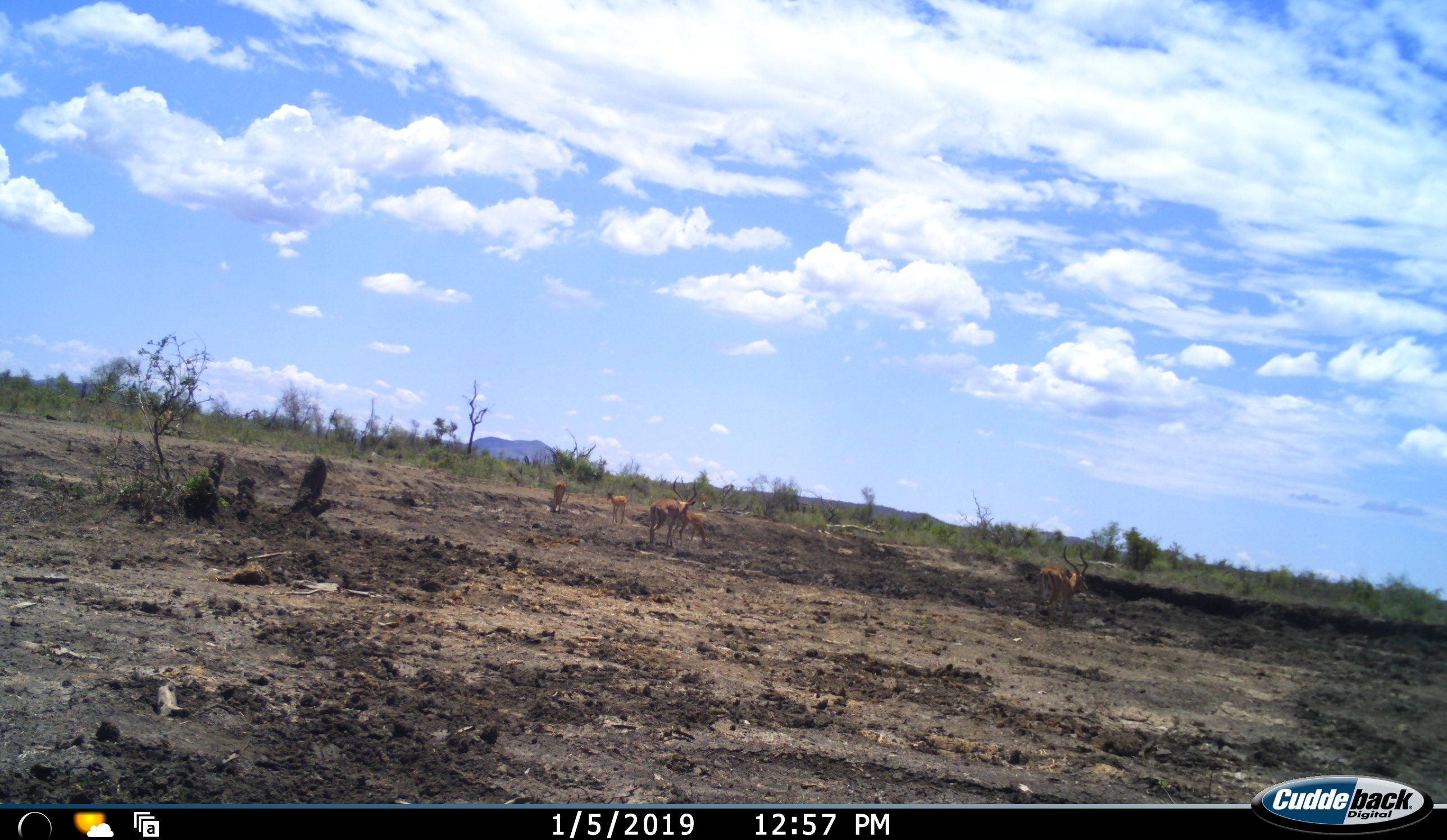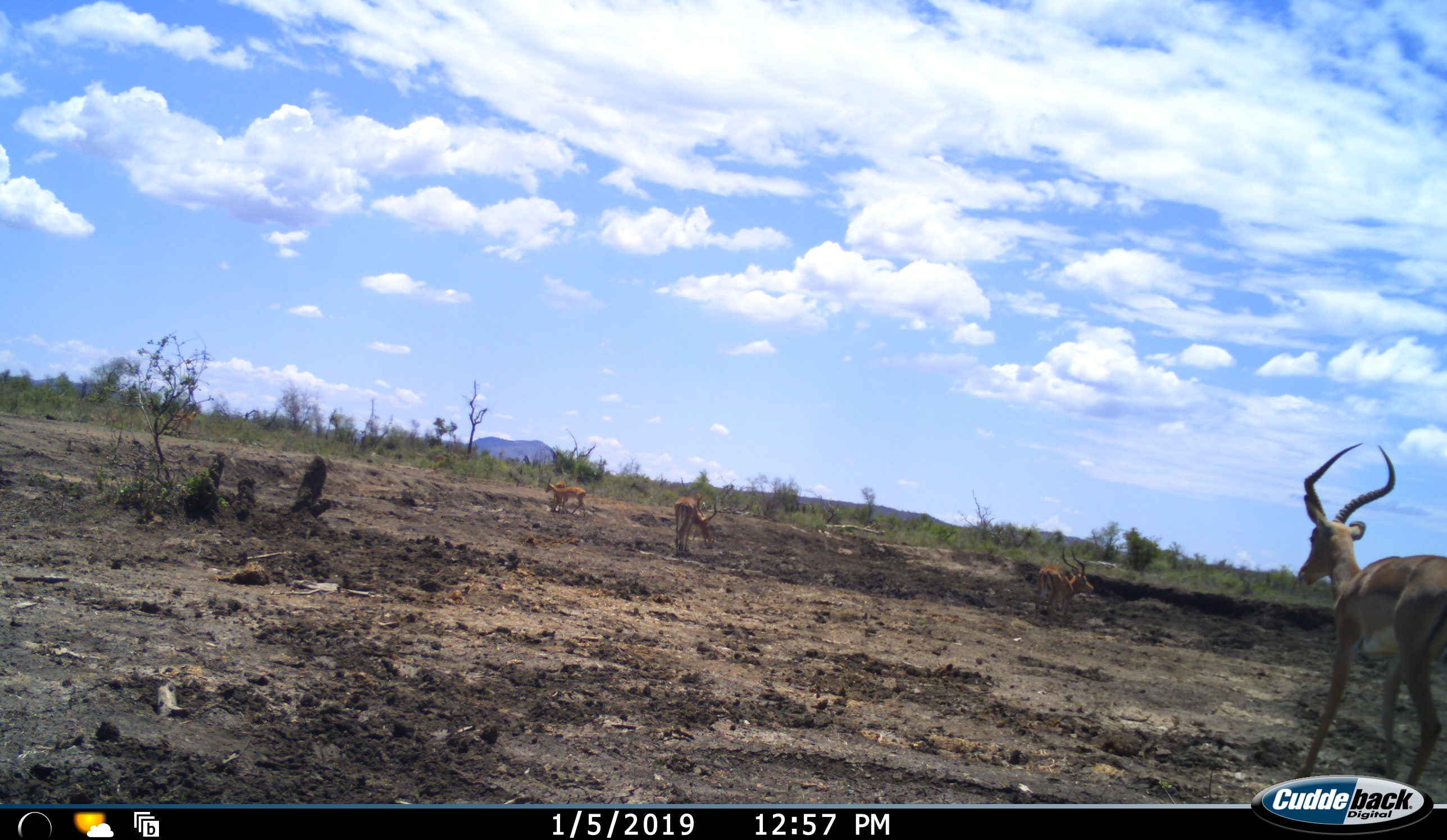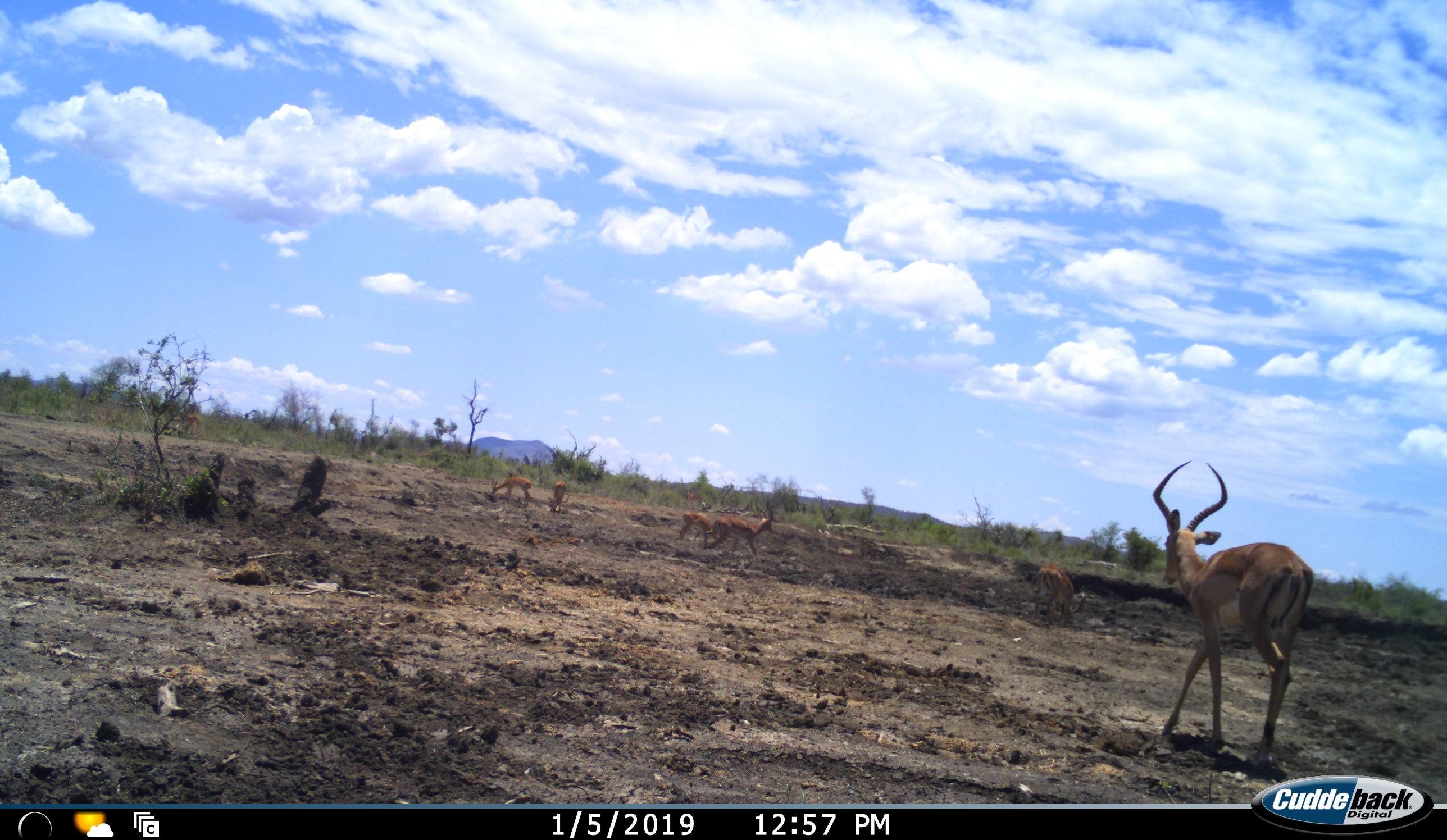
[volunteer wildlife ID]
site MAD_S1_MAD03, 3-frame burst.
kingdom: Animalia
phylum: Chordata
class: Mammalia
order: Artiodactyla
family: Bovidae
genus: Aepyceros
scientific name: Aepyceros melampus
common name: impala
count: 6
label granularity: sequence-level